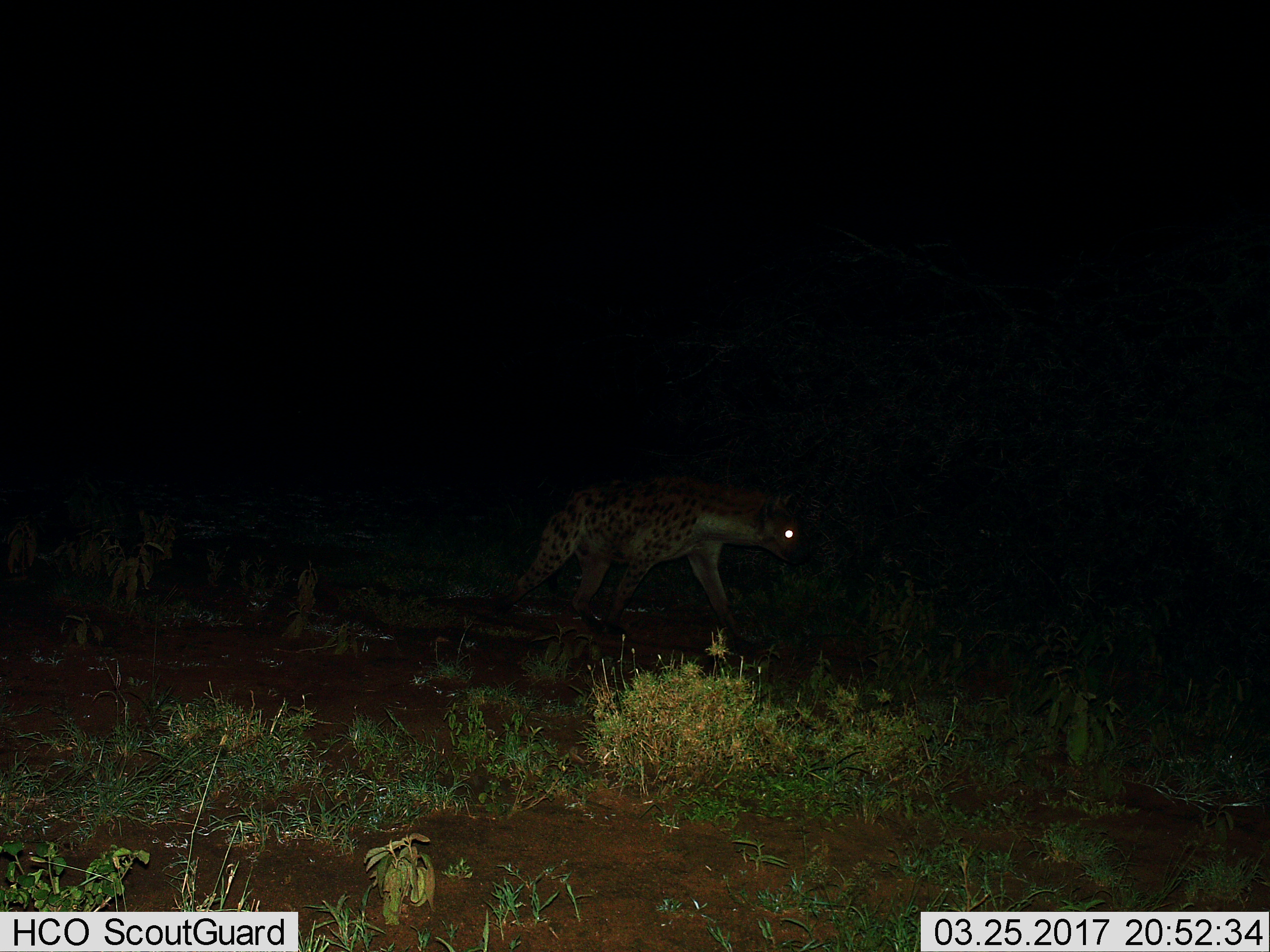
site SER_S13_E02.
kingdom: Animalia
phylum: Chordata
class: Mammalia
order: Carnivora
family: Hyaenidae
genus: Crocuta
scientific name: Crocuta crocuta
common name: spotted hyena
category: hyenaspotted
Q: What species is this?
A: Hyenaspotted (spotted hyena) (Crocuta crocuta).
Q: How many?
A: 1.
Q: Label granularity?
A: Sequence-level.